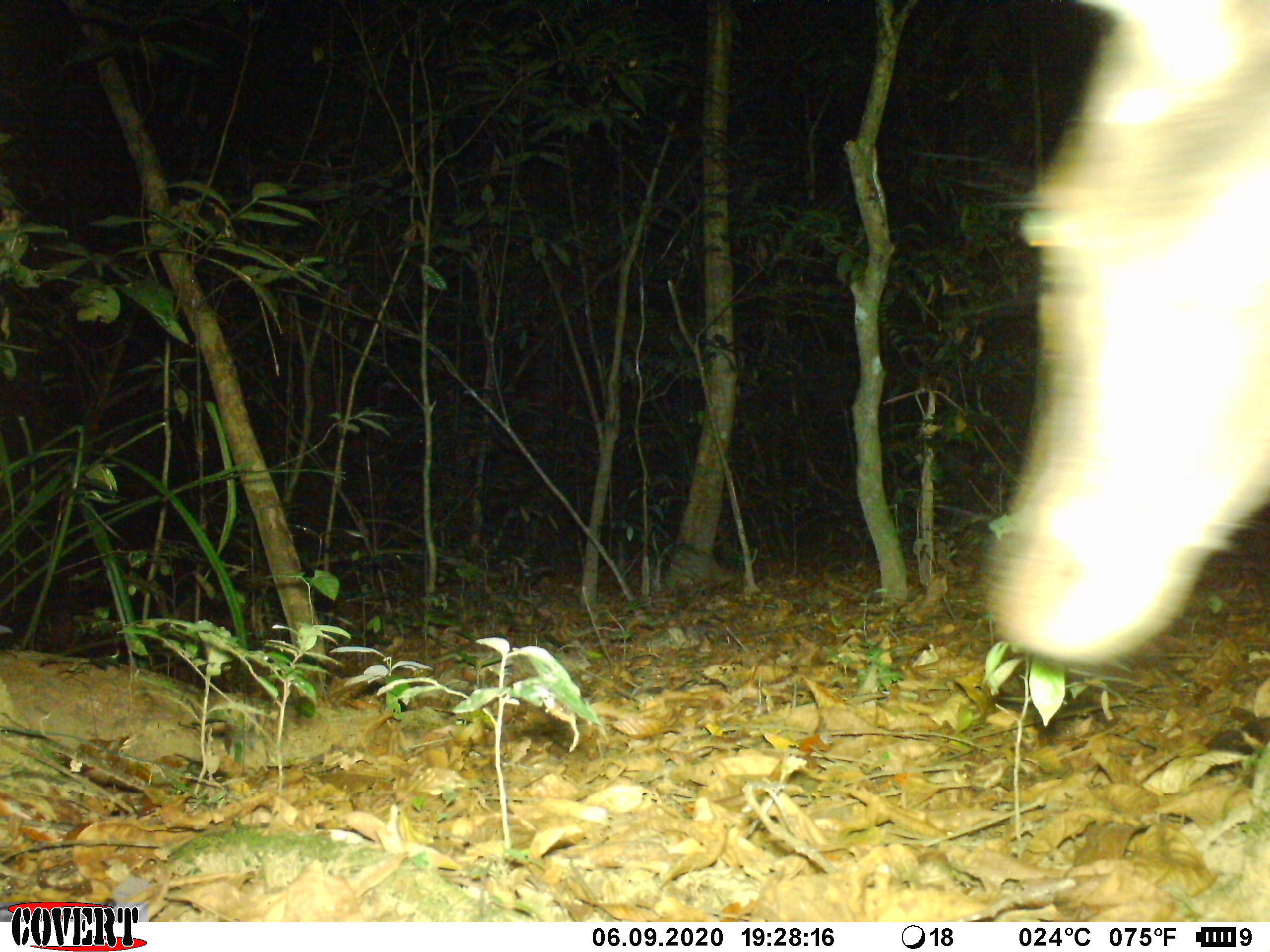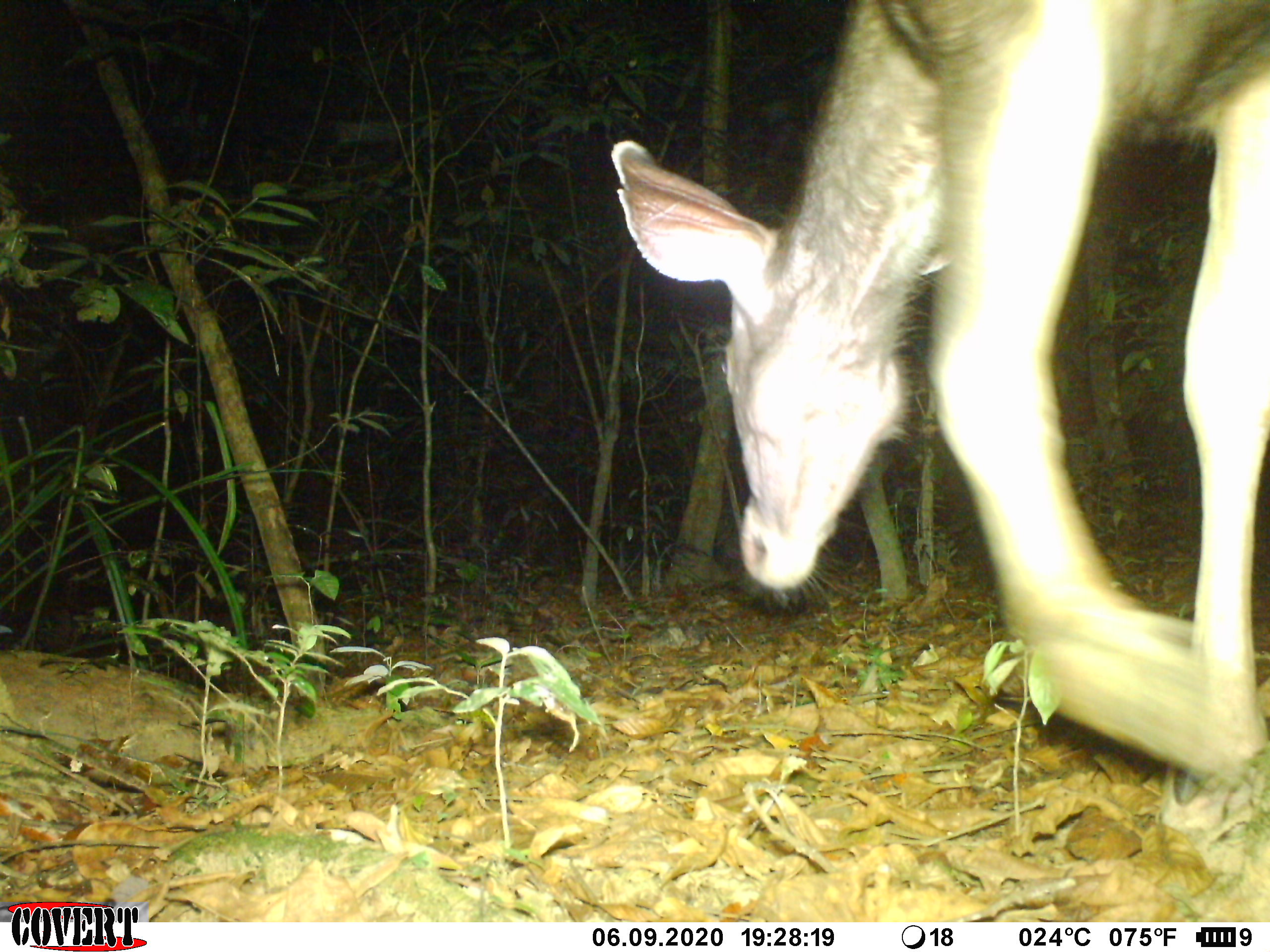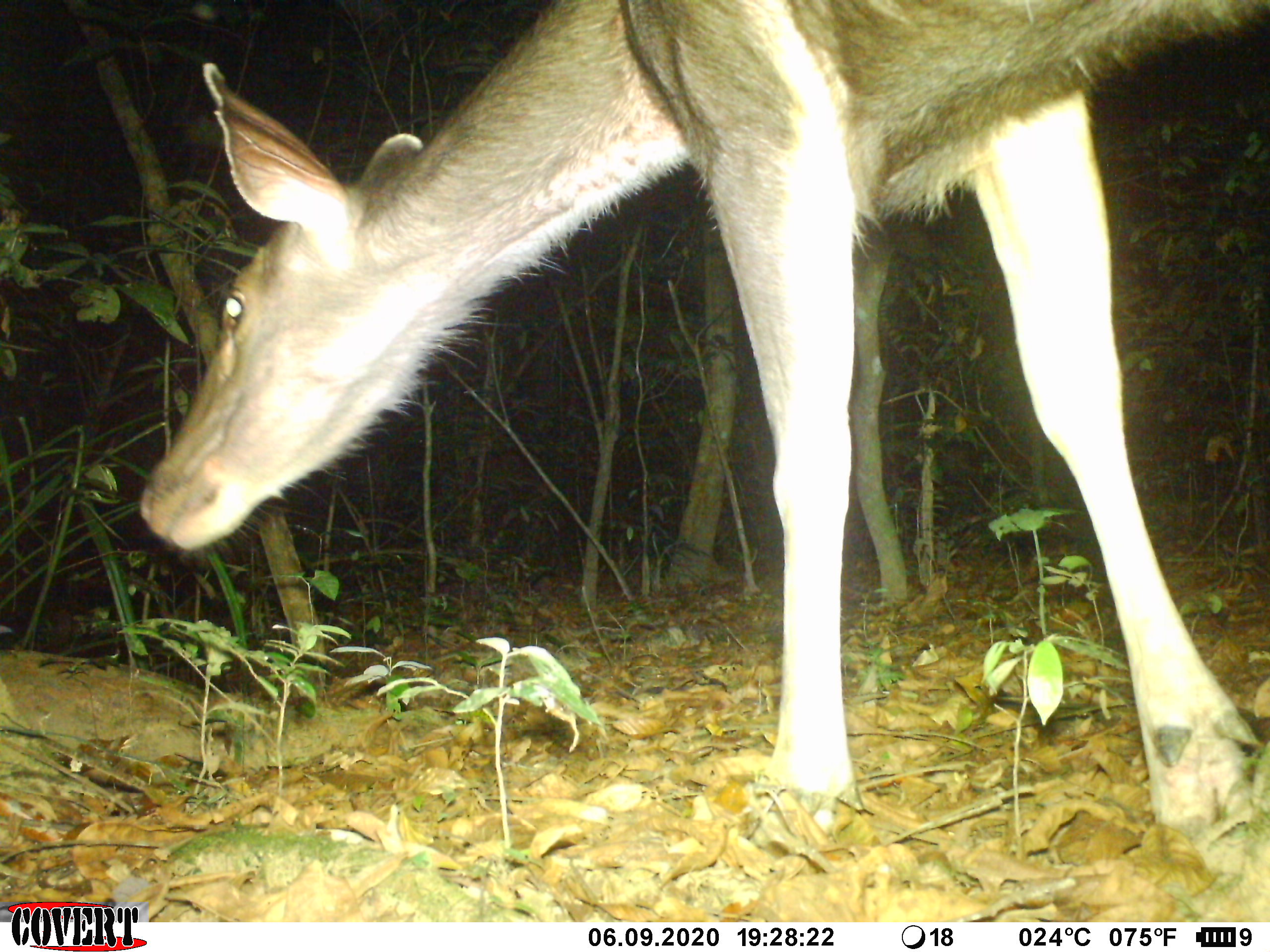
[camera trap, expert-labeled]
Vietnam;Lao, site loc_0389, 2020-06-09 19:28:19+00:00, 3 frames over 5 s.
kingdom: Animalia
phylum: Chordata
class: Mammalia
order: Artiodactyla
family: Cervidae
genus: Rusa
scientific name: Rusa unicolor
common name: sambar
Sambar (Rusa unicolor). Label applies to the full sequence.